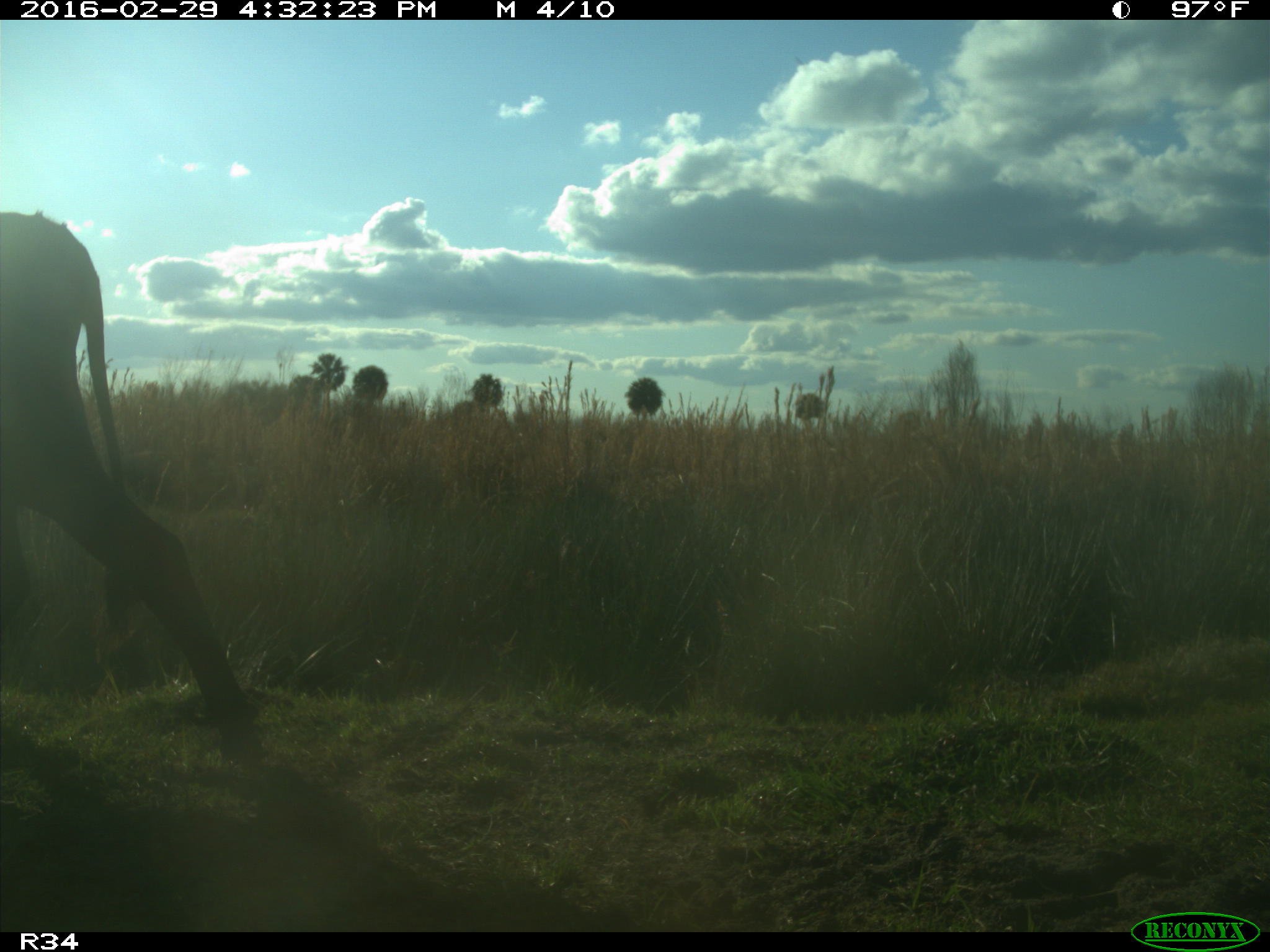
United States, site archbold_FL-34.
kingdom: Animalia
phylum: Chordata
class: Mammalia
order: Artiodactyla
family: Bovidae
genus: Bos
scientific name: Bos taurus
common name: domestic cow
Bos taurus (domestic cow).